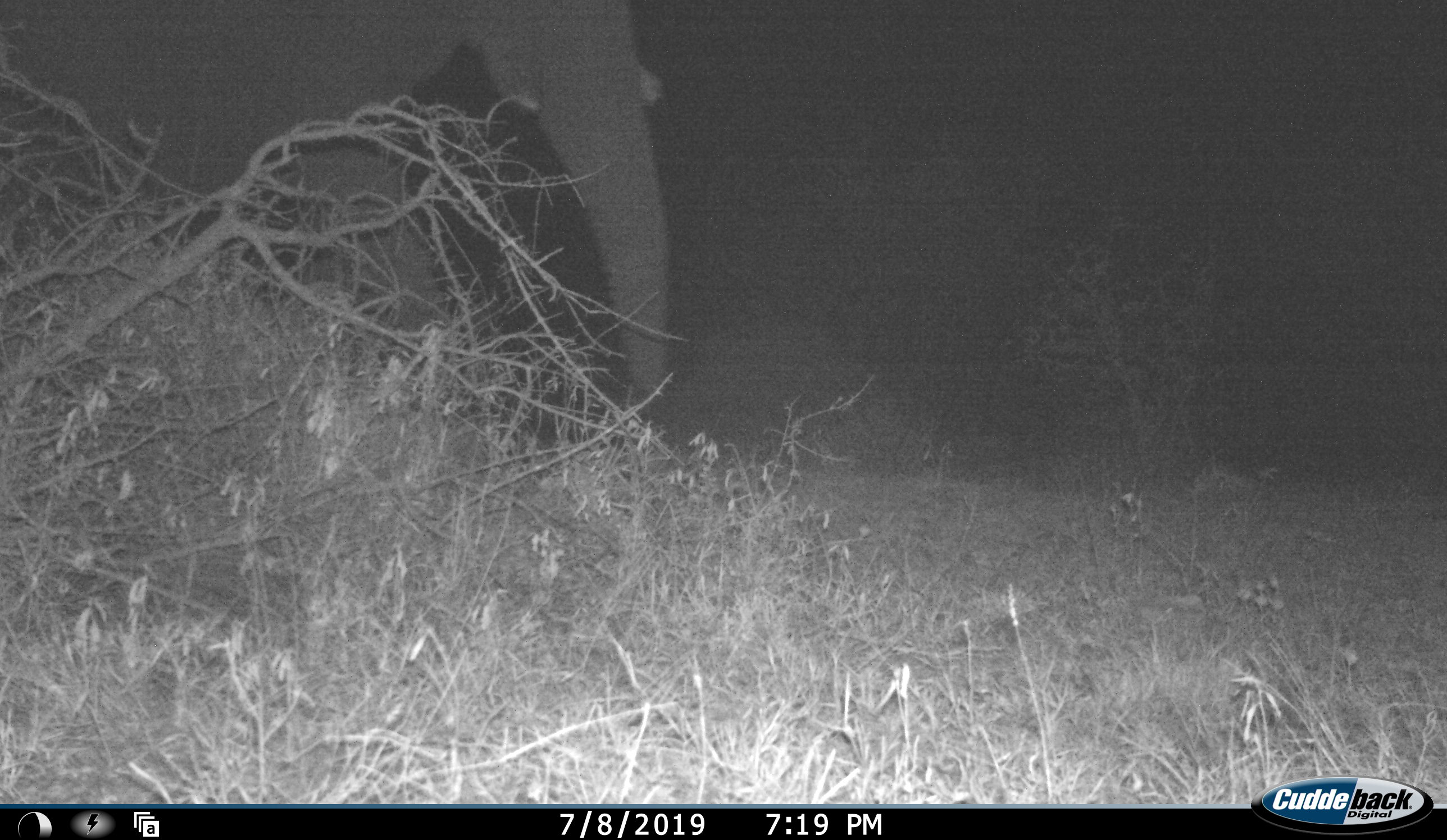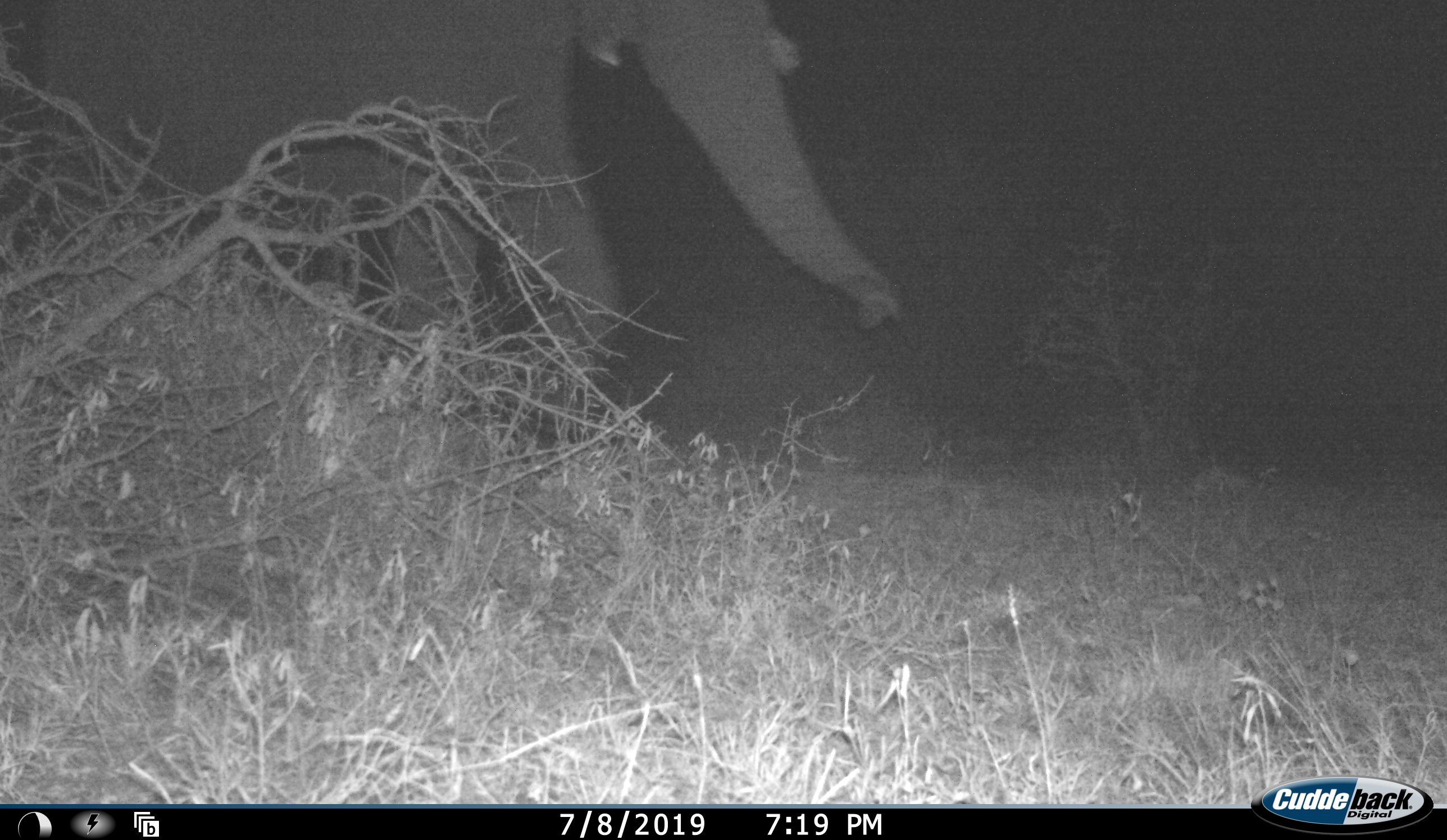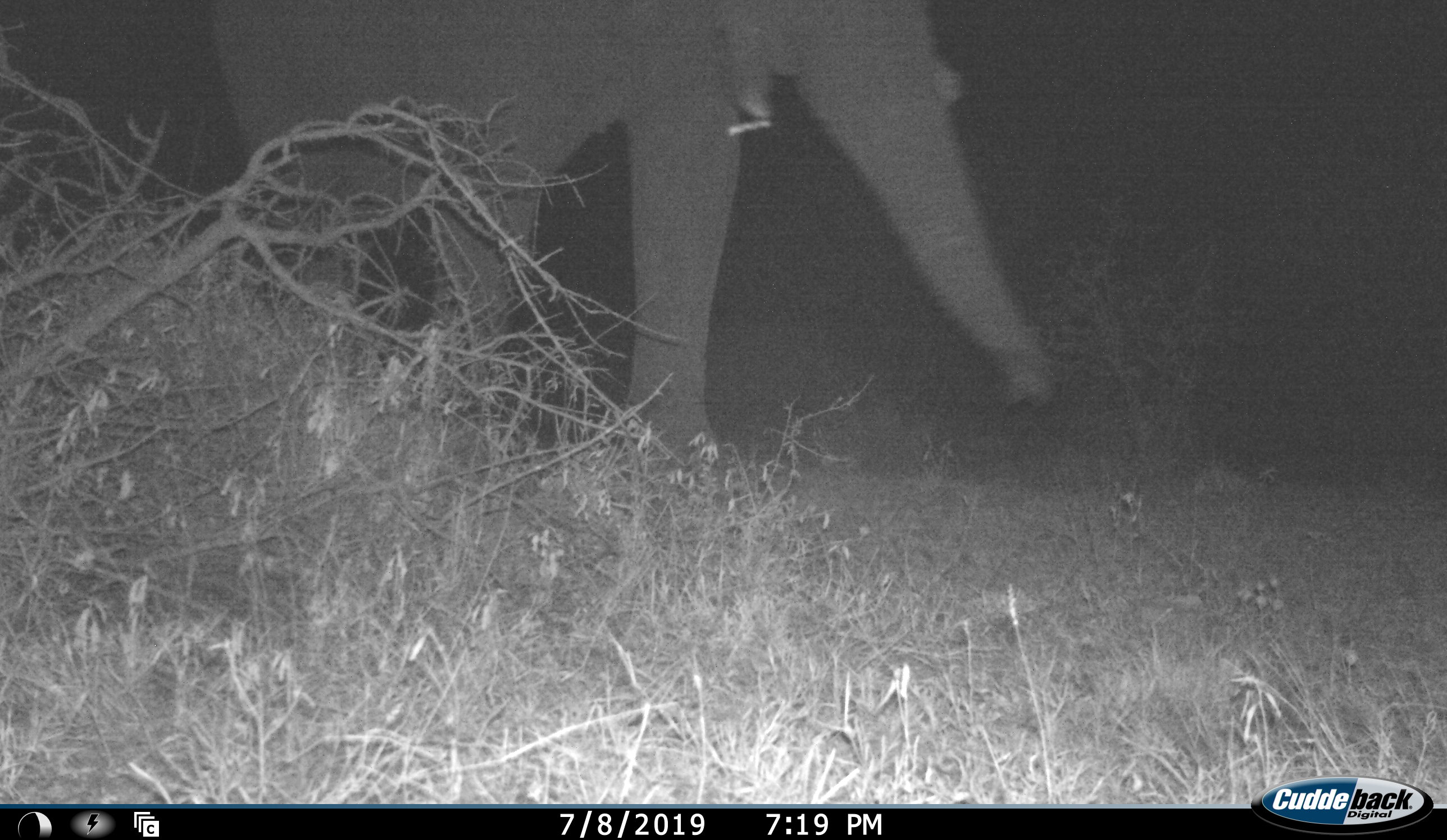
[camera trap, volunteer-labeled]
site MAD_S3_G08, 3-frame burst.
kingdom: Animalia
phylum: Chordata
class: Mammalia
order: Proboscidea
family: Elephantidae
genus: Loxodonta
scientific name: Loxodonta africana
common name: african bush elephant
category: elephant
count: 1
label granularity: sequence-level